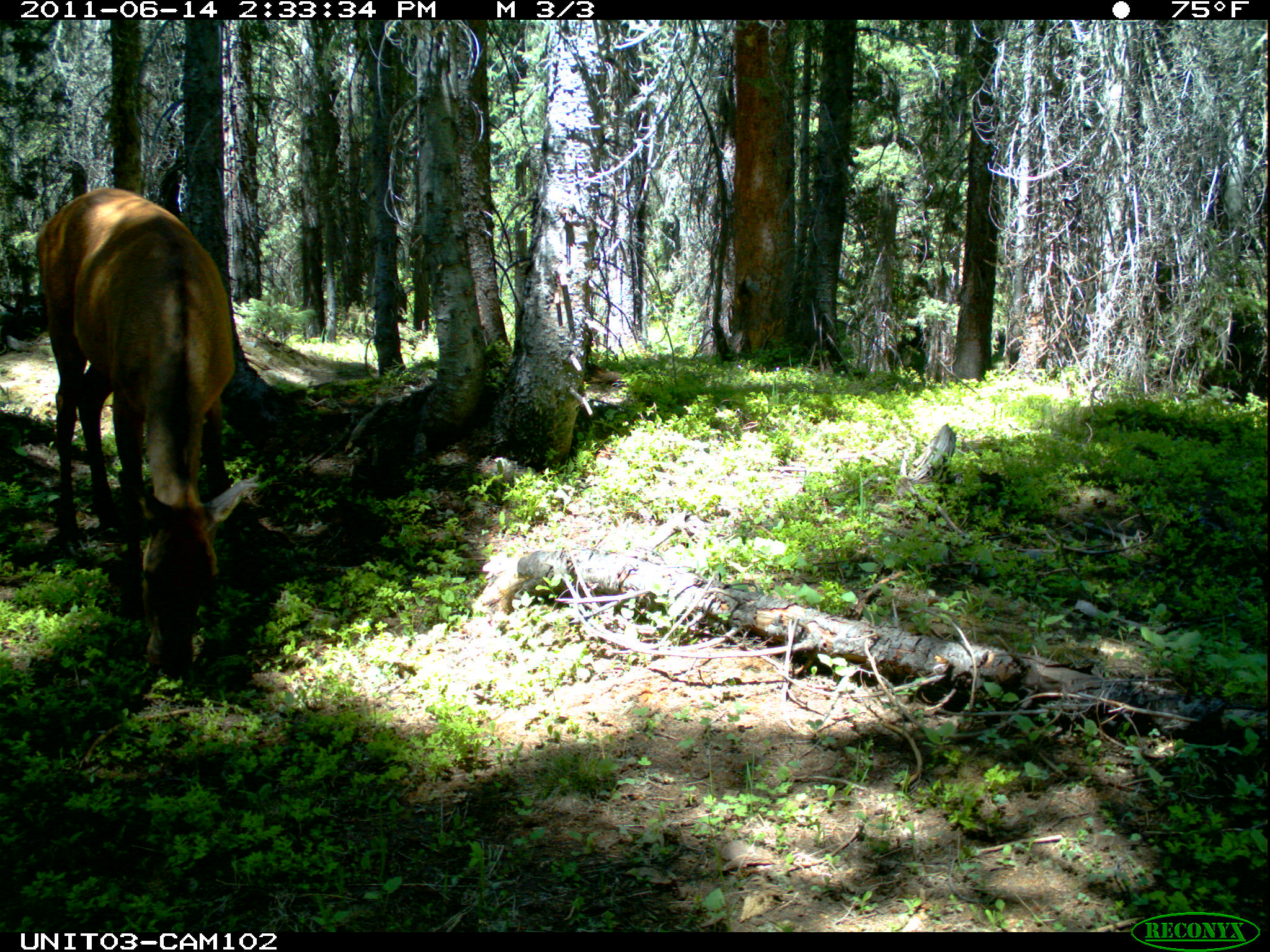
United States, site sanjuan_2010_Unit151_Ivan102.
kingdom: Animalia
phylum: Chordata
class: Mammalia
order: Artiodactyla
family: Cervidae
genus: Cervus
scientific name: Cervus elaphus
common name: red deer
Cervus elaphus (red deer).